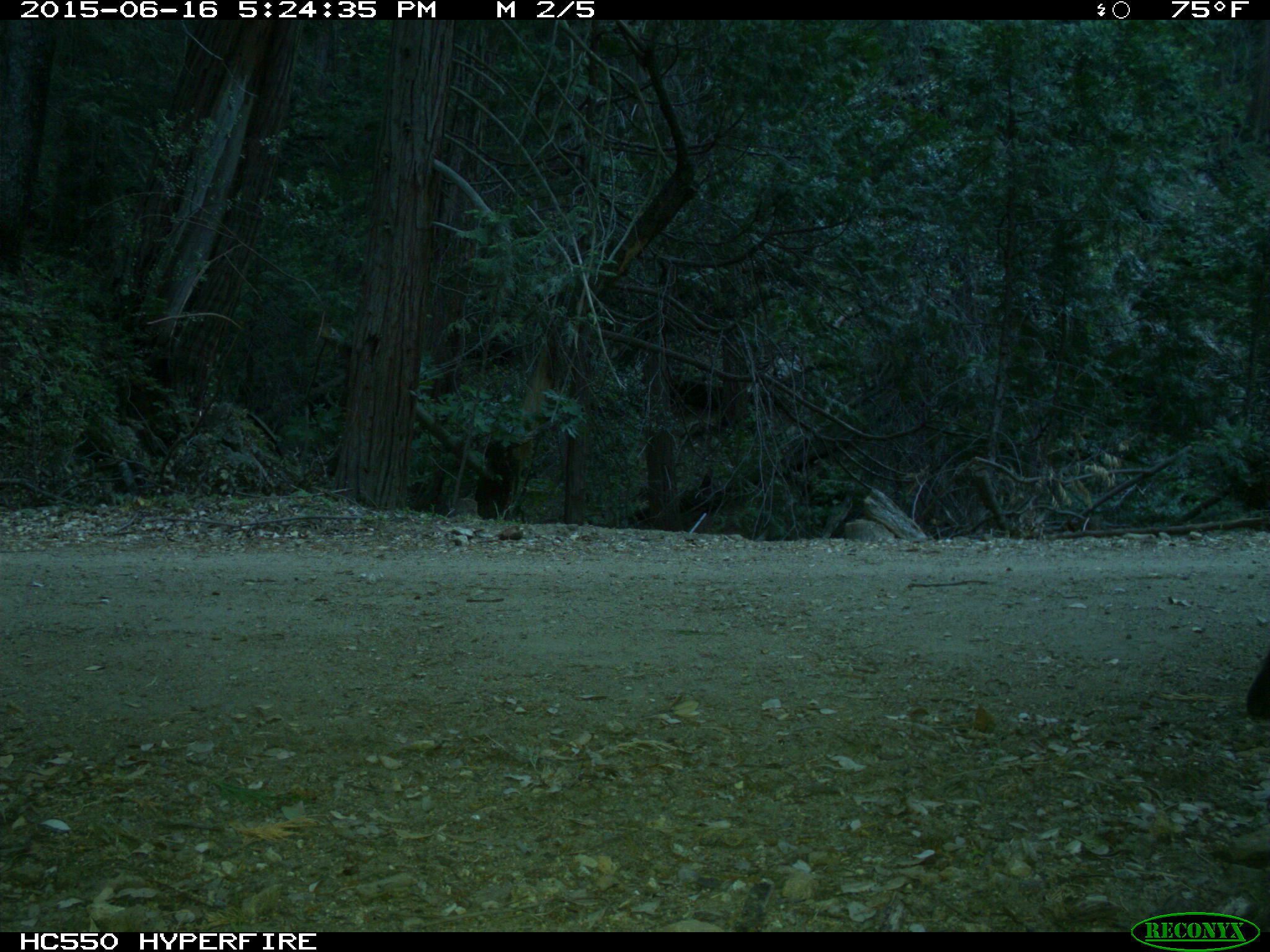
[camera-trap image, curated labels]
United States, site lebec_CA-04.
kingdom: Animalia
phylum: Chordata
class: Mammalia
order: Carnivora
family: Felidae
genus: Lynx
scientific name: Lynx rufus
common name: bobcat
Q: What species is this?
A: Lynx rufus (bobcat).